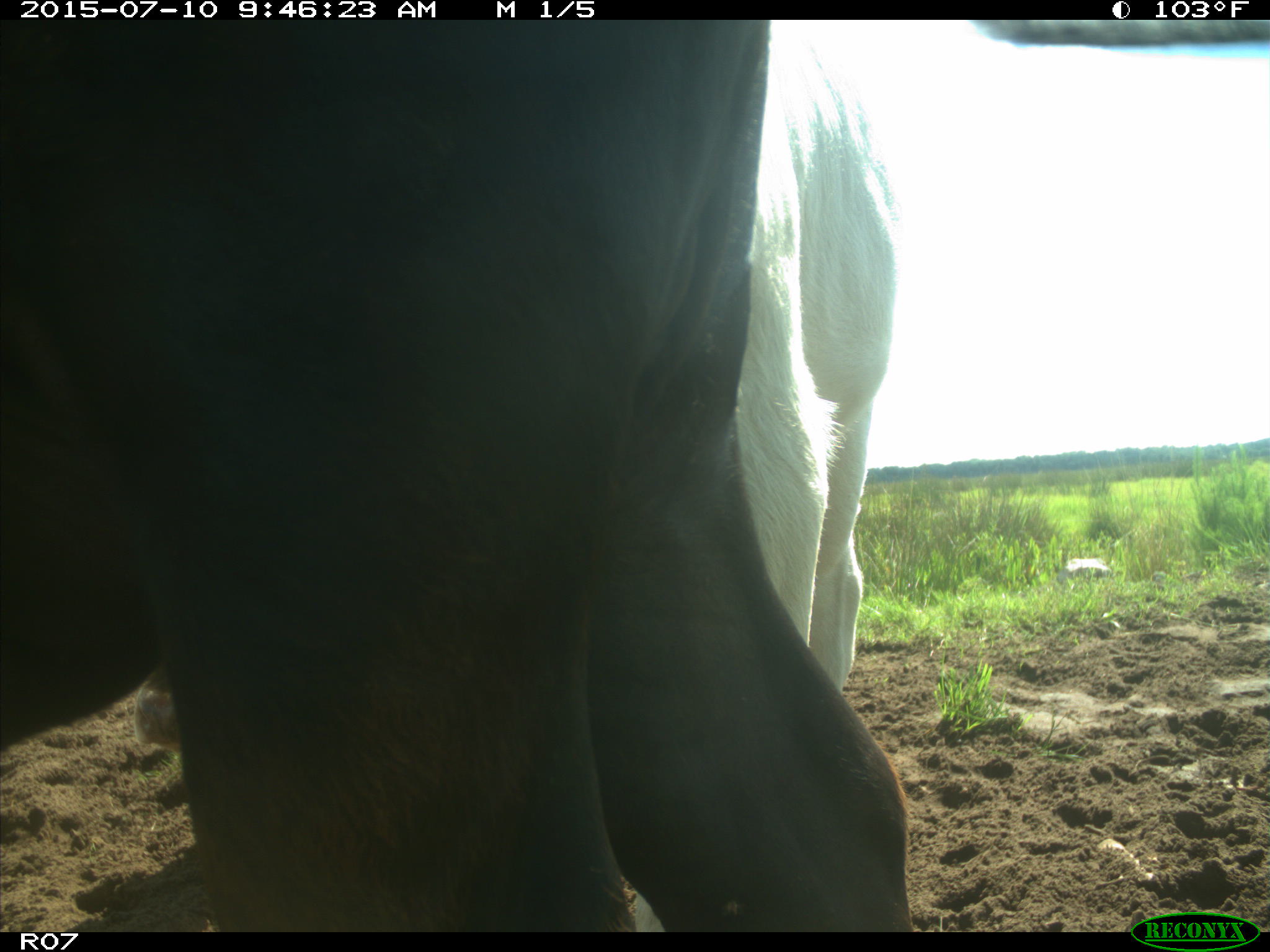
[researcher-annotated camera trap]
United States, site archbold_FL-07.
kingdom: Animalia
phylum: Chordata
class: Mammalia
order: Artiodactyla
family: Bovidae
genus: Bos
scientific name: Bos taurus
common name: domestic cow